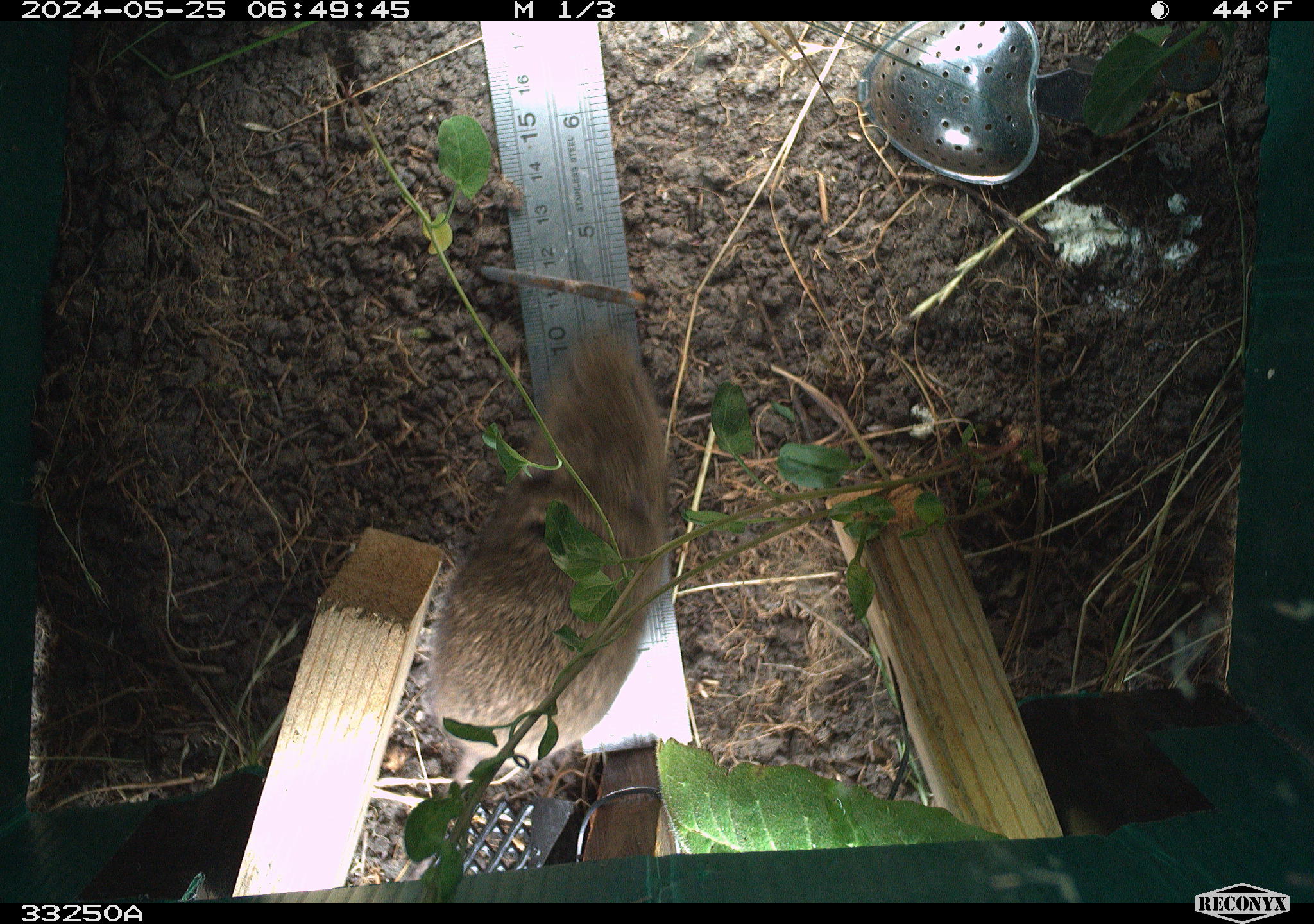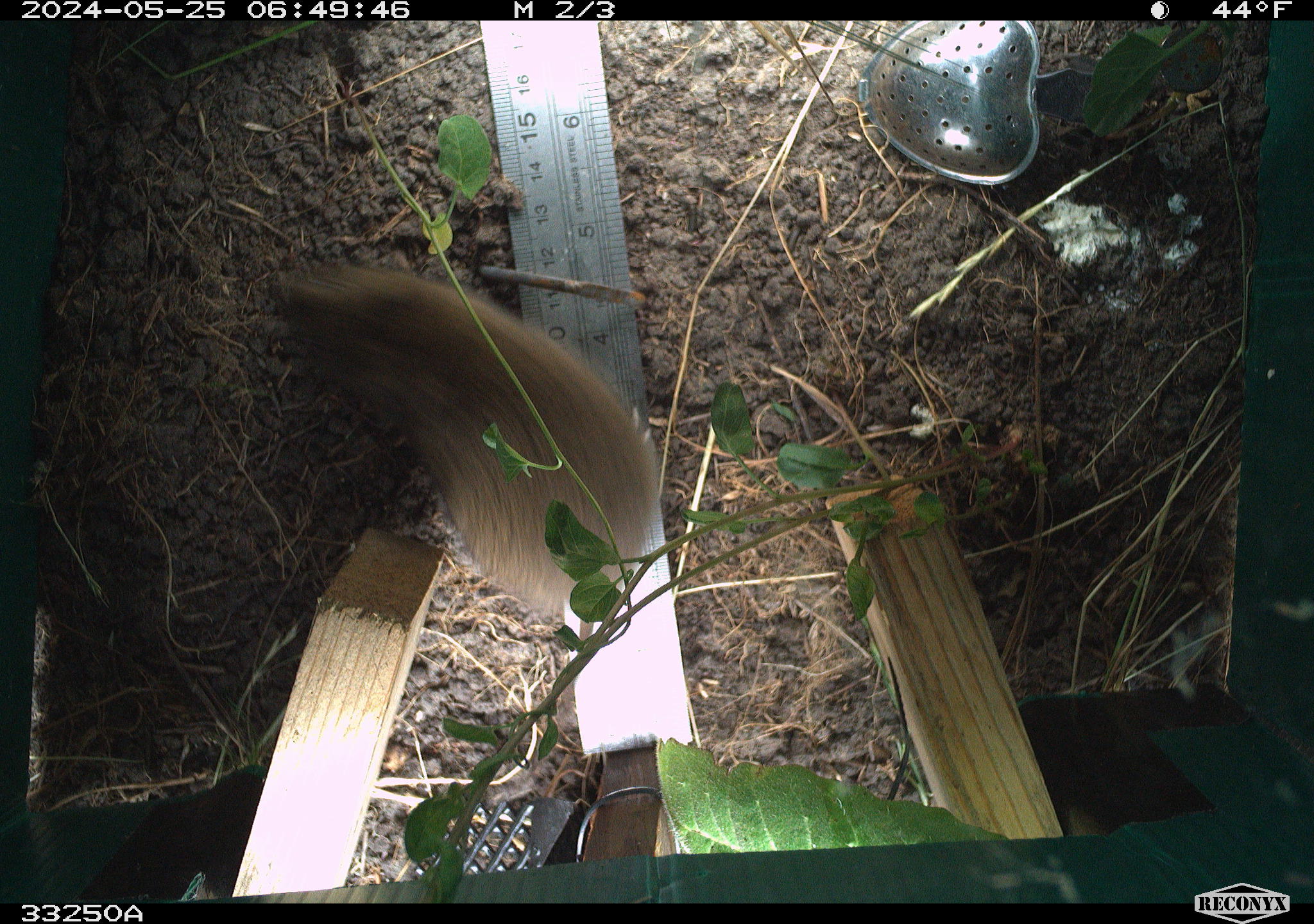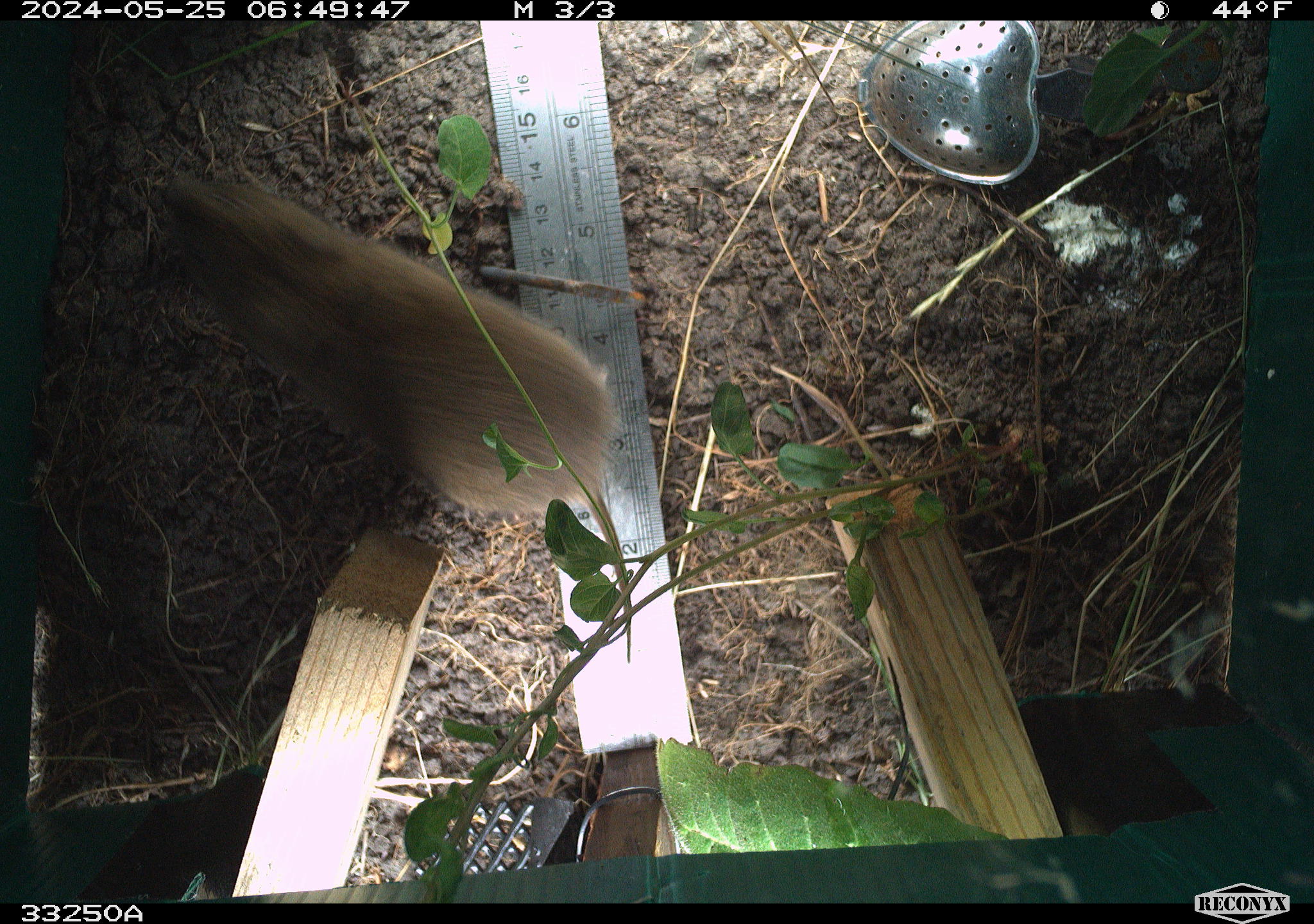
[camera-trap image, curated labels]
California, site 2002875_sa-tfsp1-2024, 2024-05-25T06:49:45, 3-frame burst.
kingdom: Animalia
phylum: Chordata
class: Mammalia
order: Rodentia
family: Cricetidae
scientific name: Arvicolinae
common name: voles, lemmings, and muskrats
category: arvicolinae subfamily